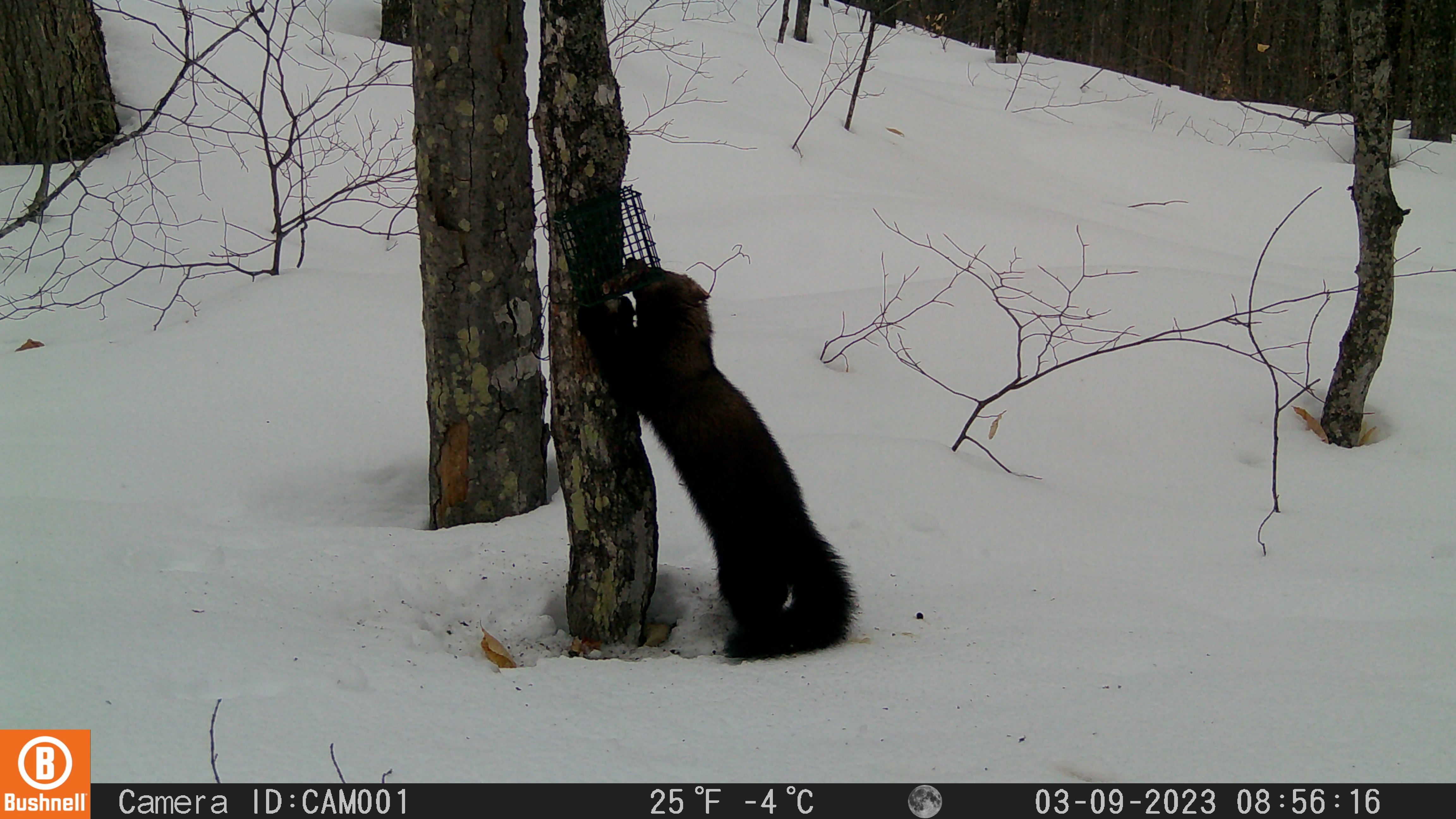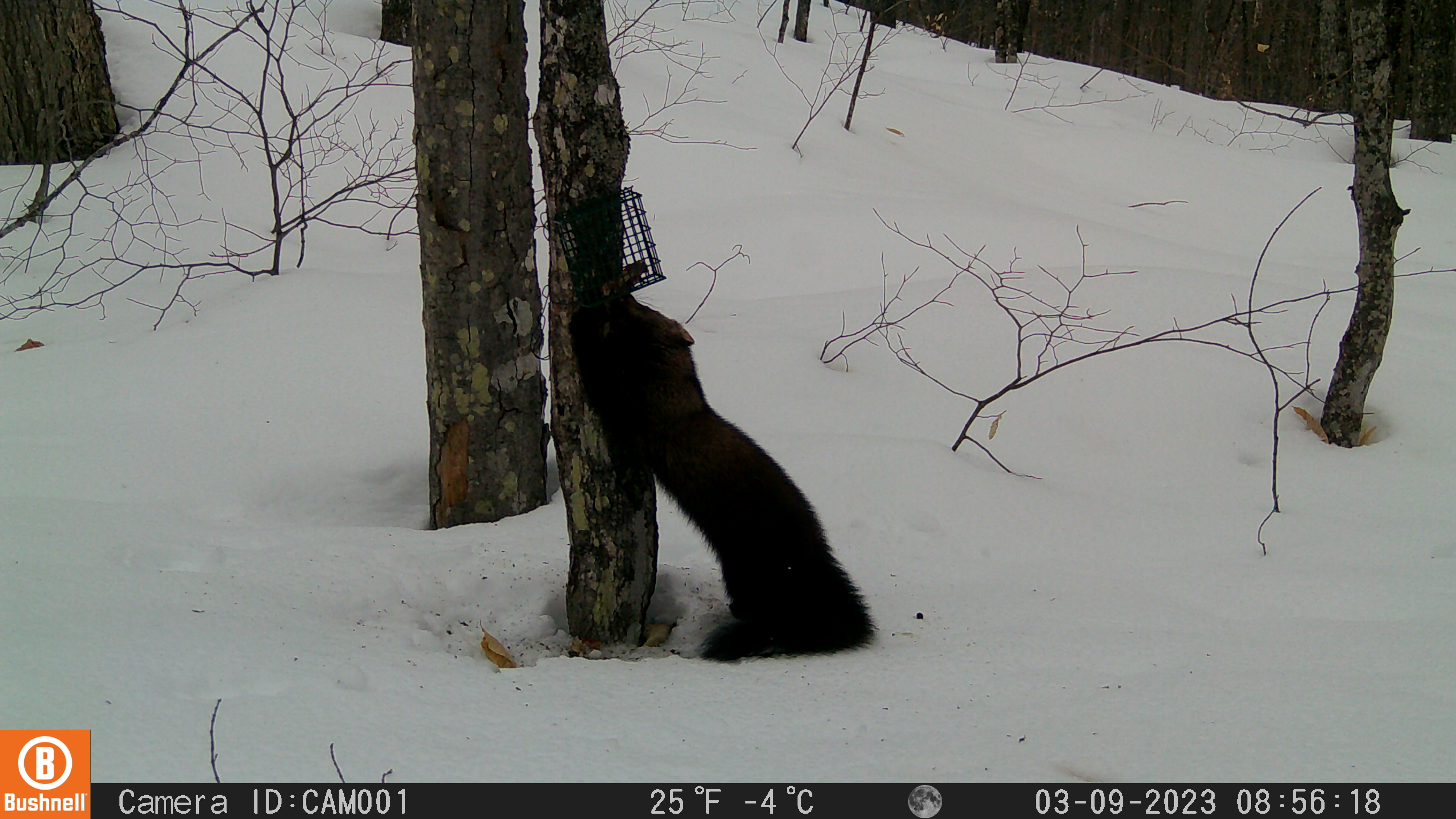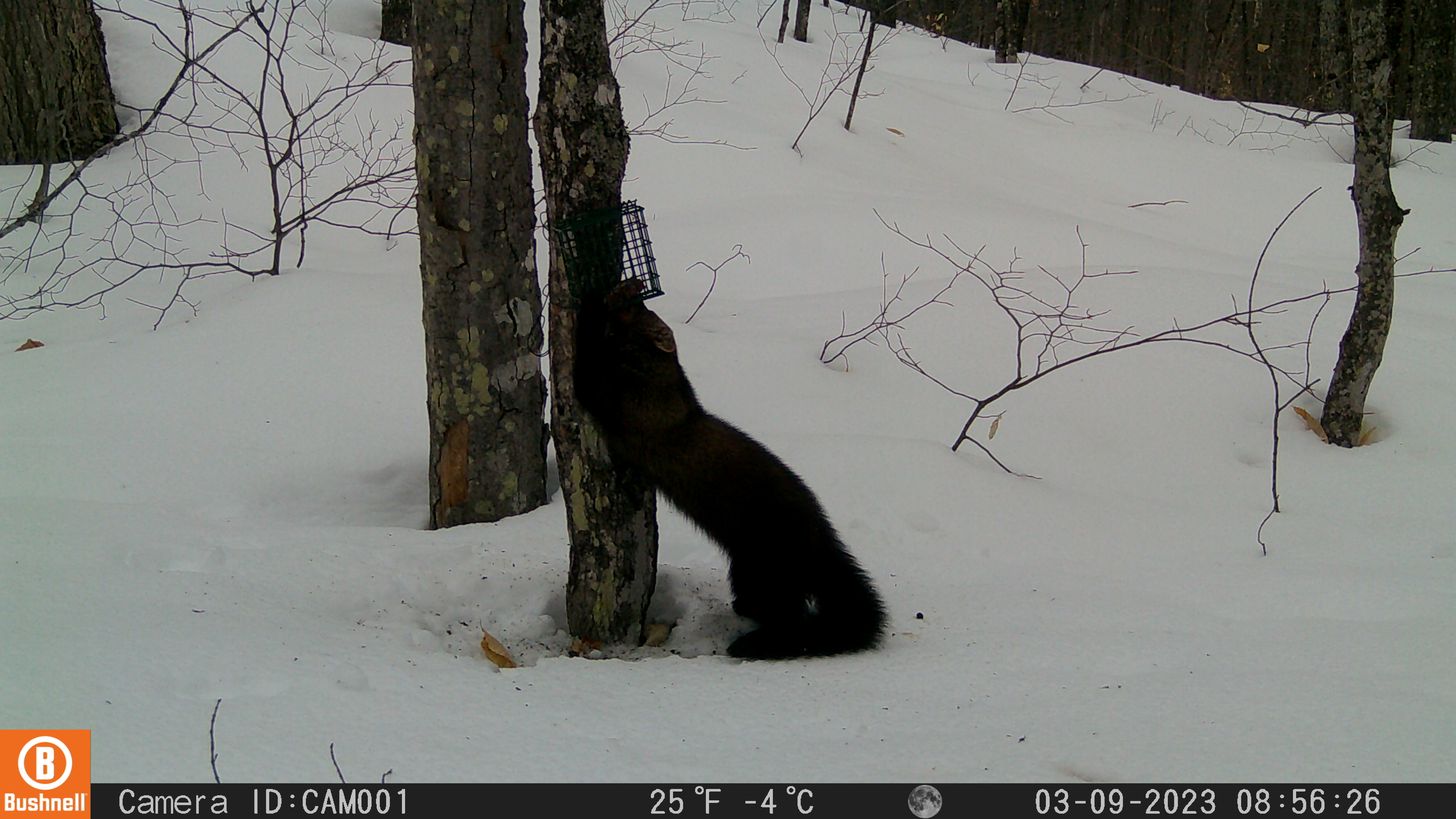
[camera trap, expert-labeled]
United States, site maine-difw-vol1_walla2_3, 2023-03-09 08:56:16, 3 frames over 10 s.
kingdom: Animalia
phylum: Chordata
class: Mammalia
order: Carnivora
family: Mustelidae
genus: Pekania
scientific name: Pekania pennanti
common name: fisher